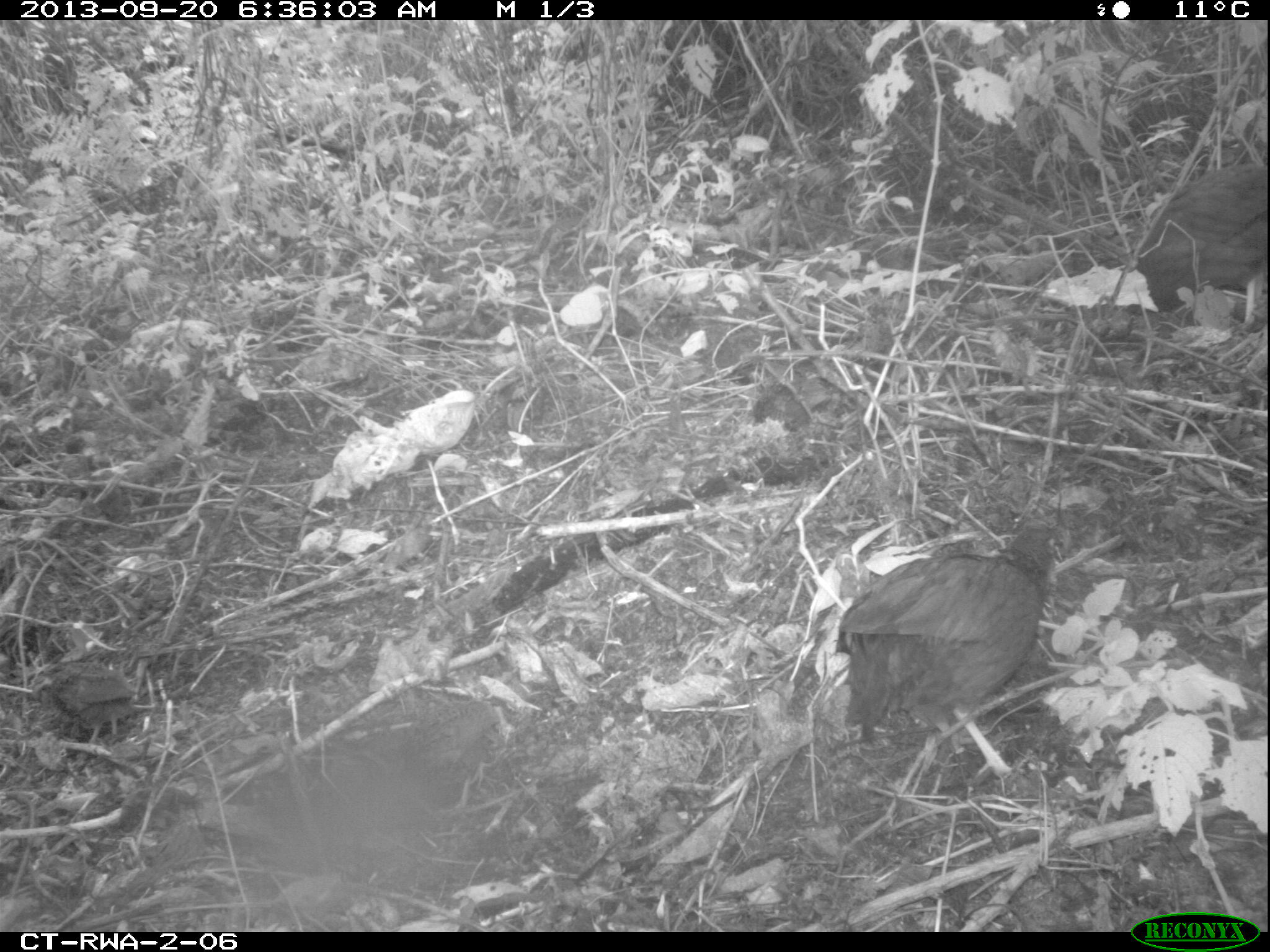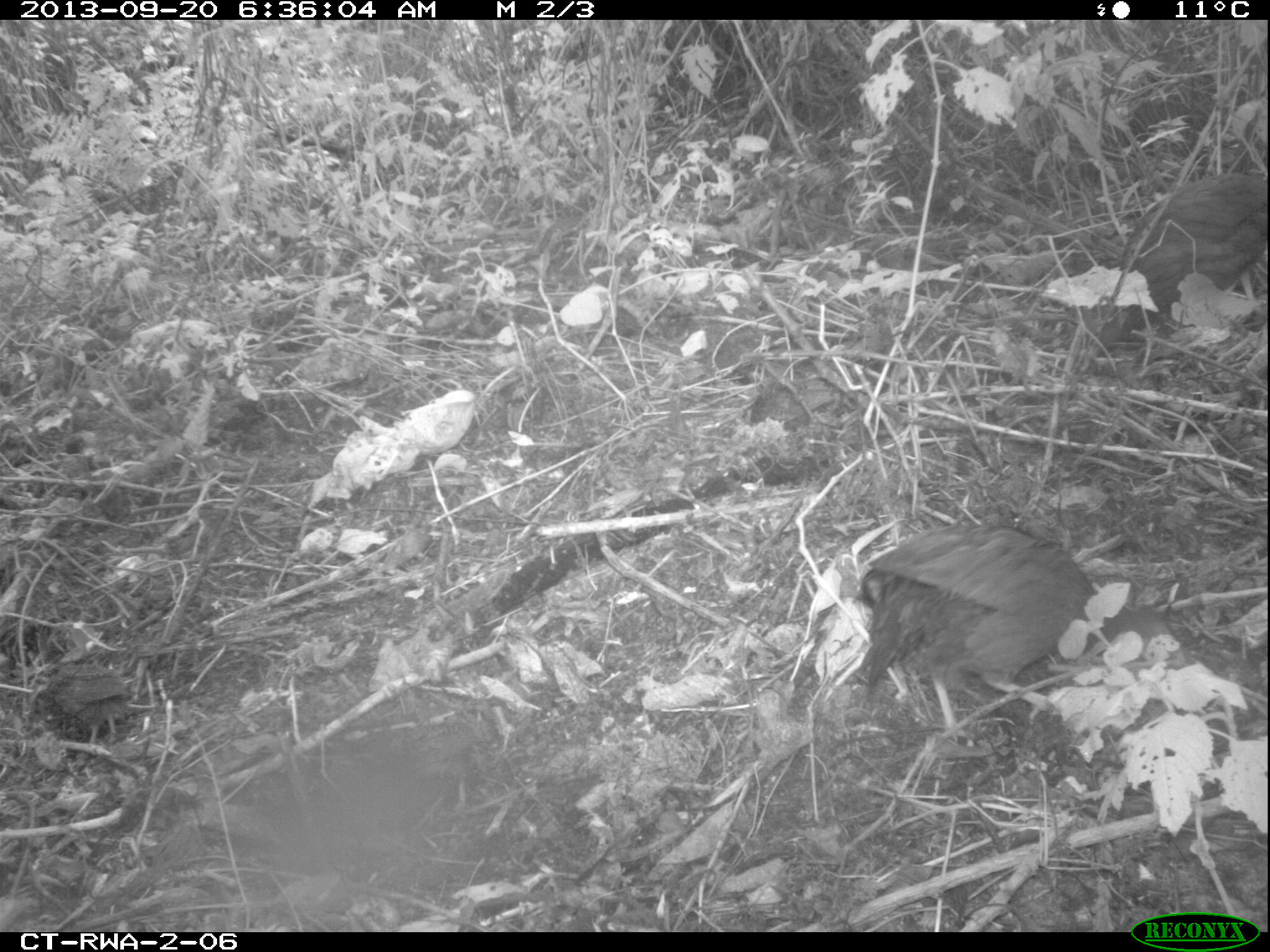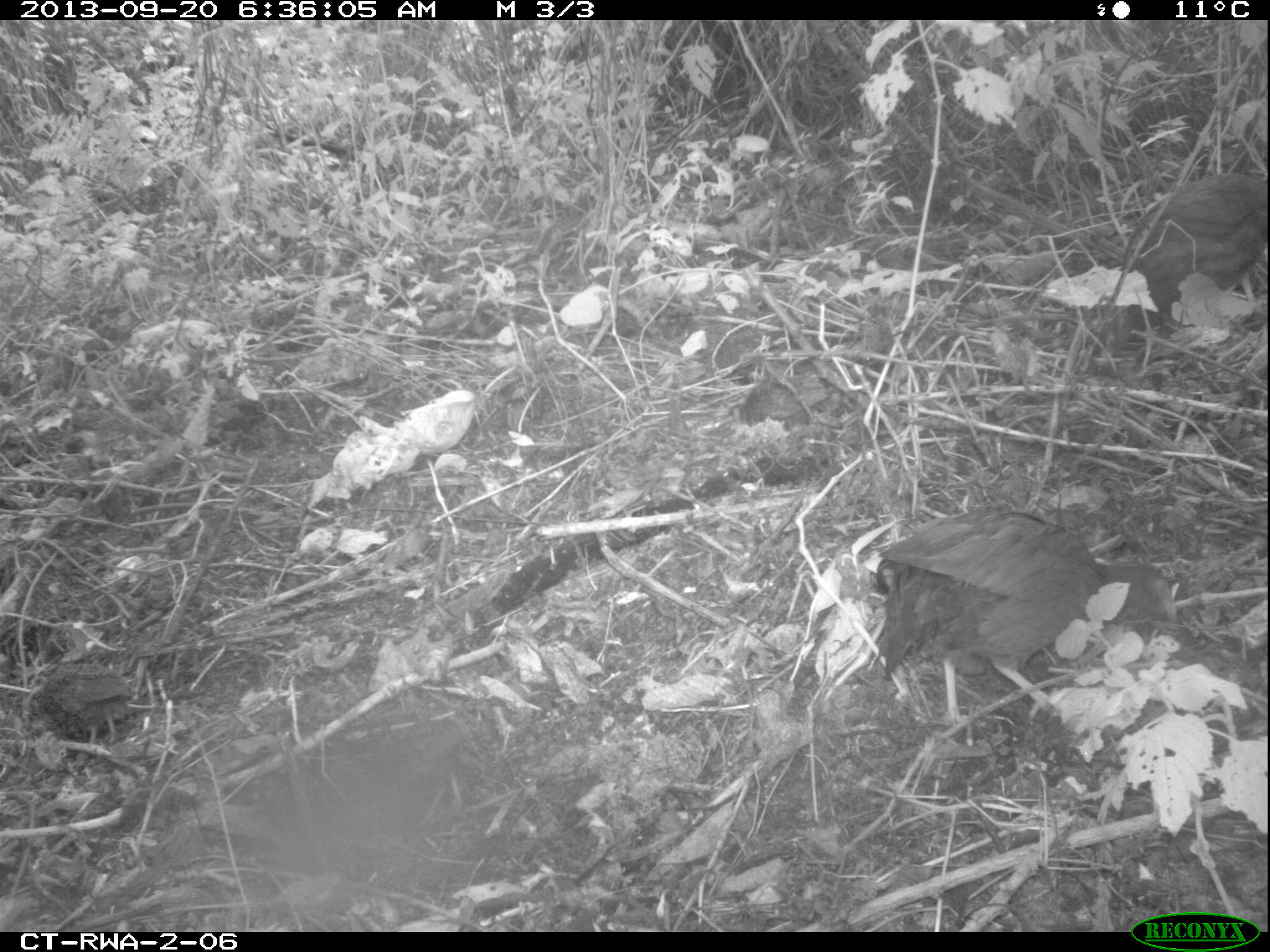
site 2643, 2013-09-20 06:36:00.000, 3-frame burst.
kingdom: Animalia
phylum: Chordata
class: Aves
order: Galliformes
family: Phasianidae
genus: Pternistis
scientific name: Pternistis nobilis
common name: handsome francolin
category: francolinus nobilis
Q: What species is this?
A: Francolinus nobilis (handsome francolin) (Pternistis nobilis).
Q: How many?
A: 5.